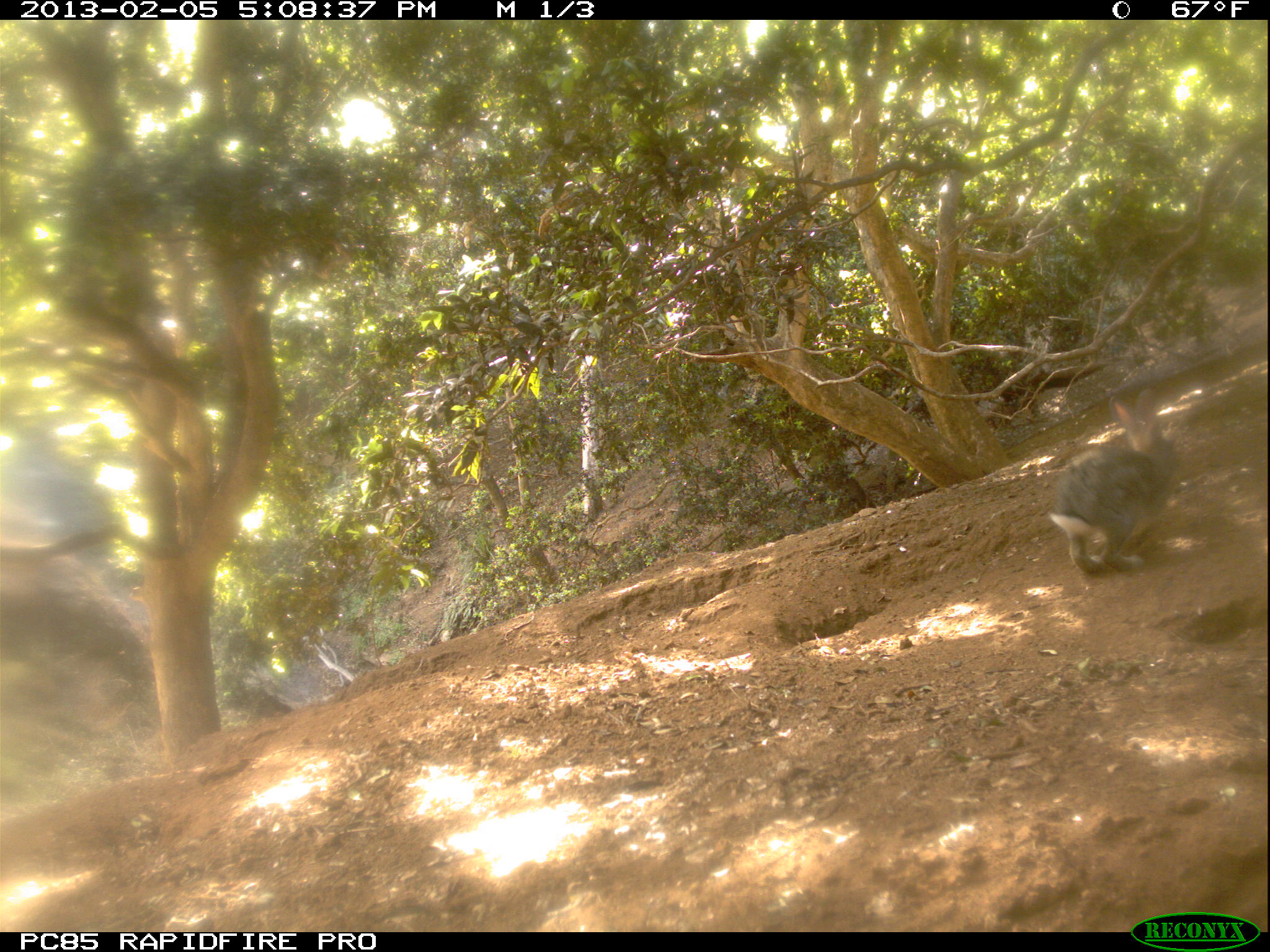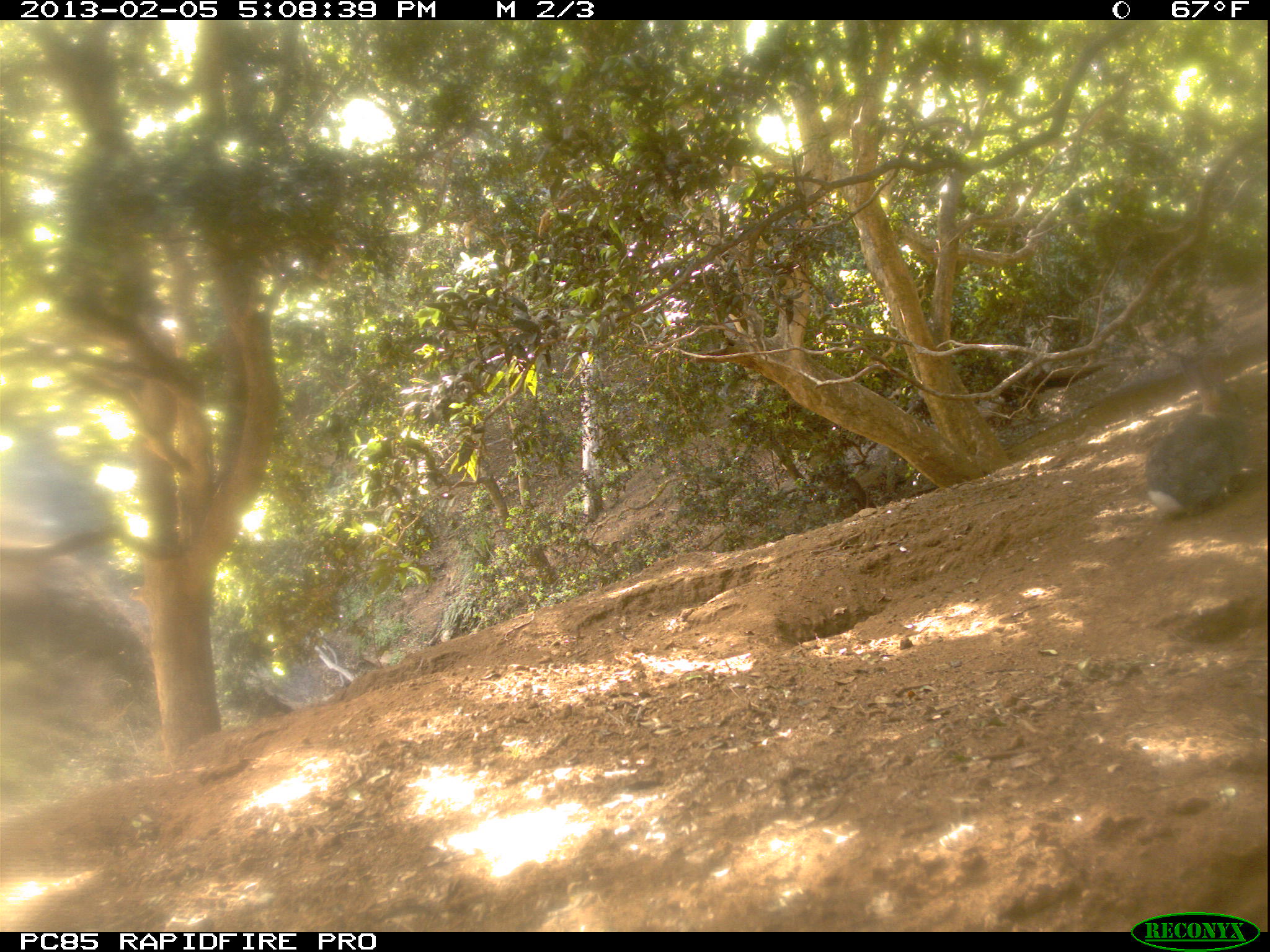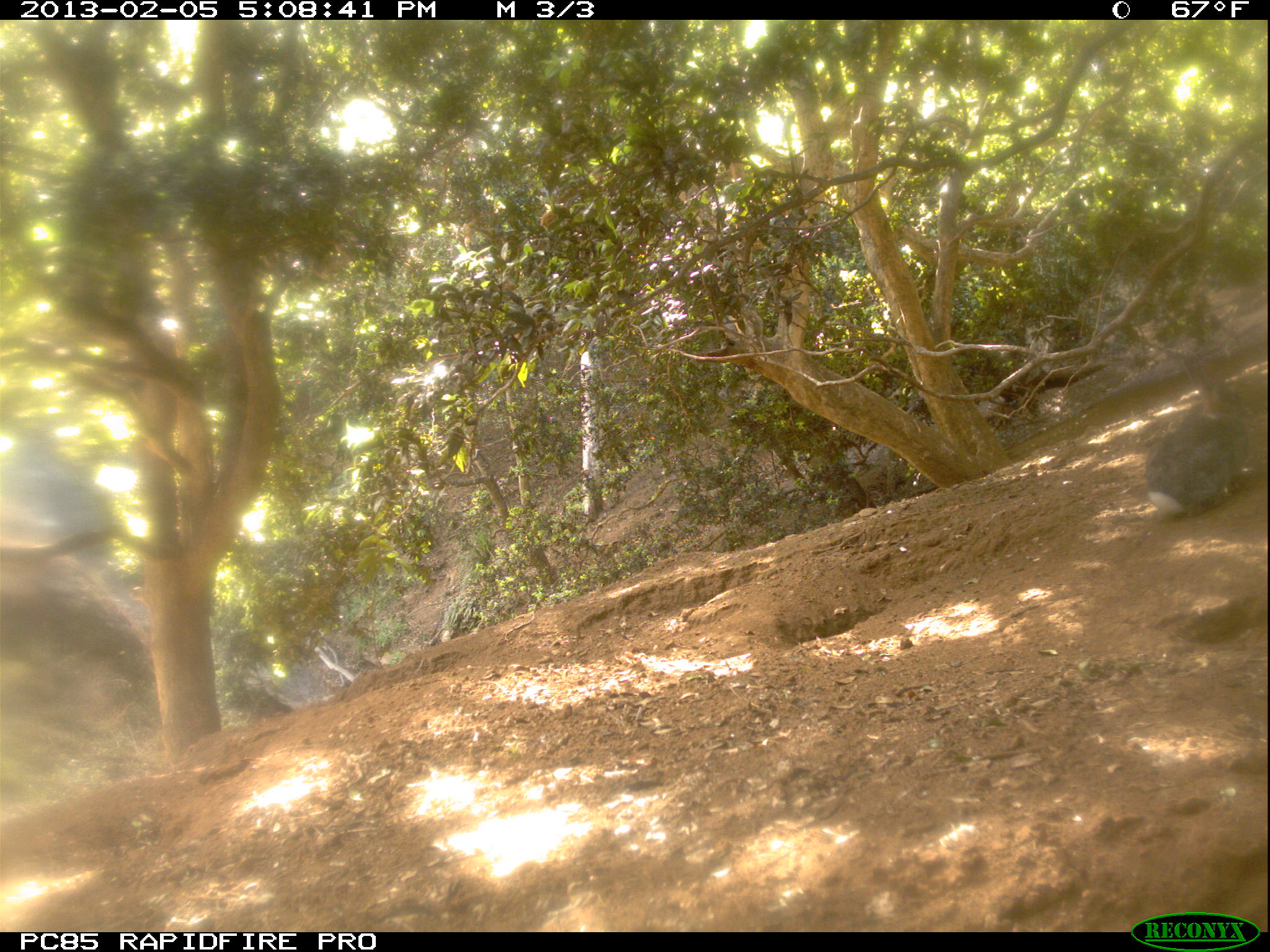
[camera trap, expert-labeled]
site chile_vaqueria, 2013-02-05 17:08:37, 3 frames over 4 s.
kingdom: Animalia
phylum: Chordata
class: Mammalia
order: Lagomorpha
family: Leporidae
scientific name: Leporidae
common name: rabbits and hares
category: rabbit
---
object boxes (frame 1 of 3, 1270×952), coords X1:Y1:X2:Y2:
rabbit: 1049:389:1181:576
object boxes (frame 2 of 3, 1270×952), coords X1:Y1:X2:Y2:
rabbit: 1144:404:1241:519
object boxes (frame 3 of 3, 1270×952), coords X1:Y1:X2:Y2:
rabbit: 1142:402:1241:520